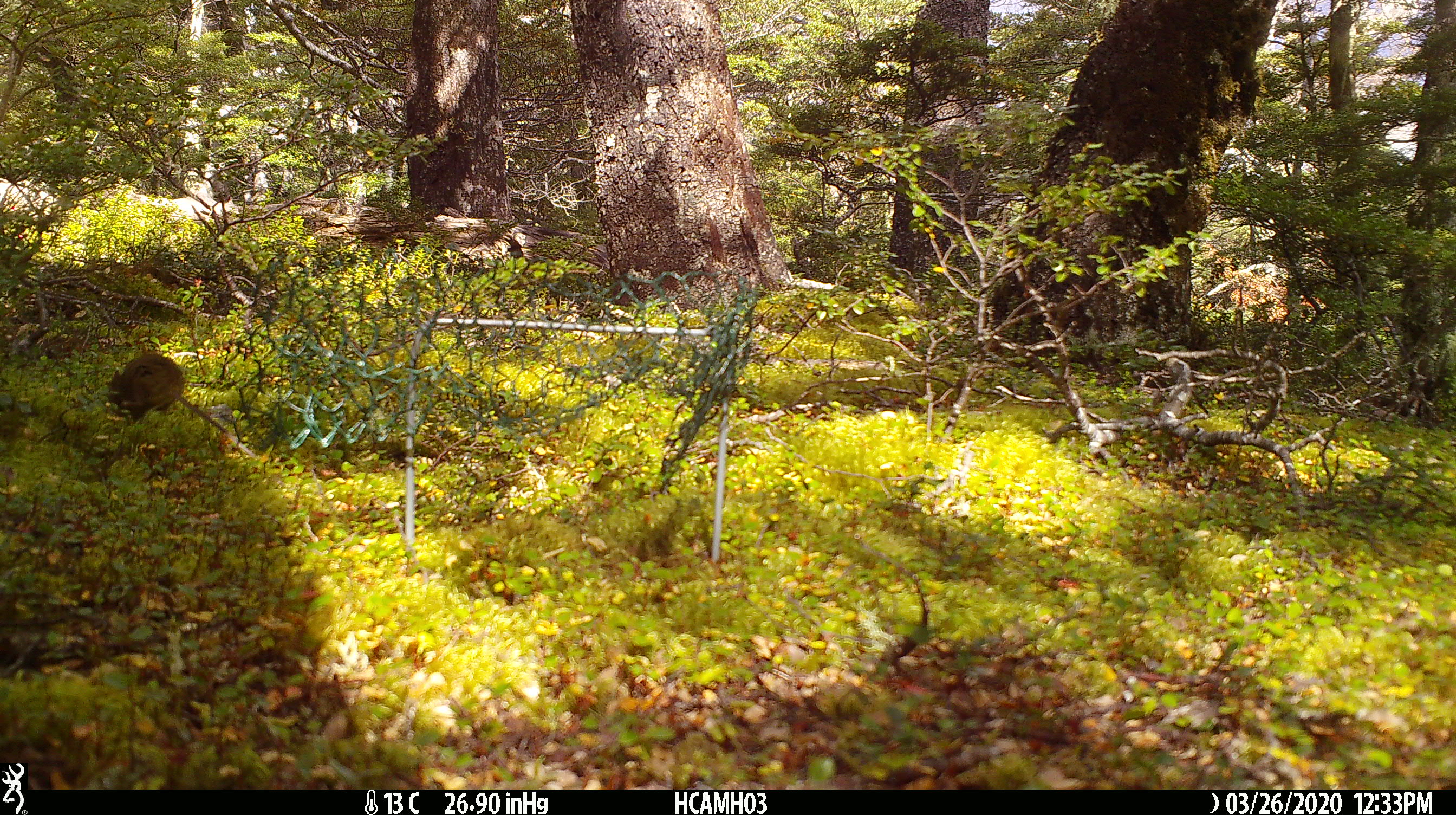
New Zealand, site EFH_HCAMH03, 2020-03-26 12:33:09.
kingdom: Animalia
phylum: Chordata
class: Mammalia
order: Rodentia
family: Muridae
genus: Mus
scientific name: Mus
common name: mouse